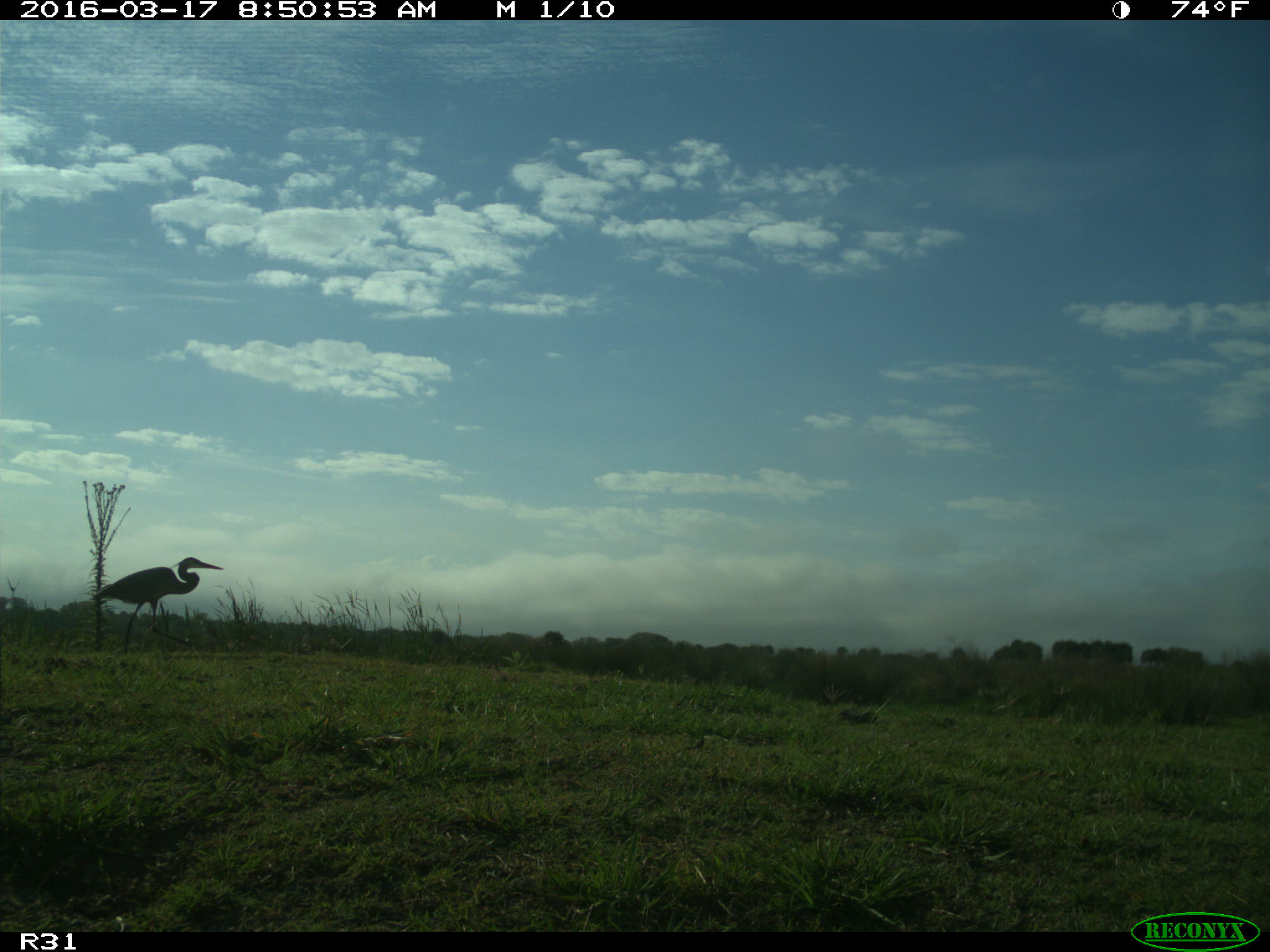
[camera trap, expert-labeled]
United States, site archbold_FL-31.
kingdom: Animalia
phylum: Chordata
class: Aves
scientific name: Aves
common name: birds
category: unidentified bird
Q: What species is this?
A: Unidentified bird (birds) (Aves).